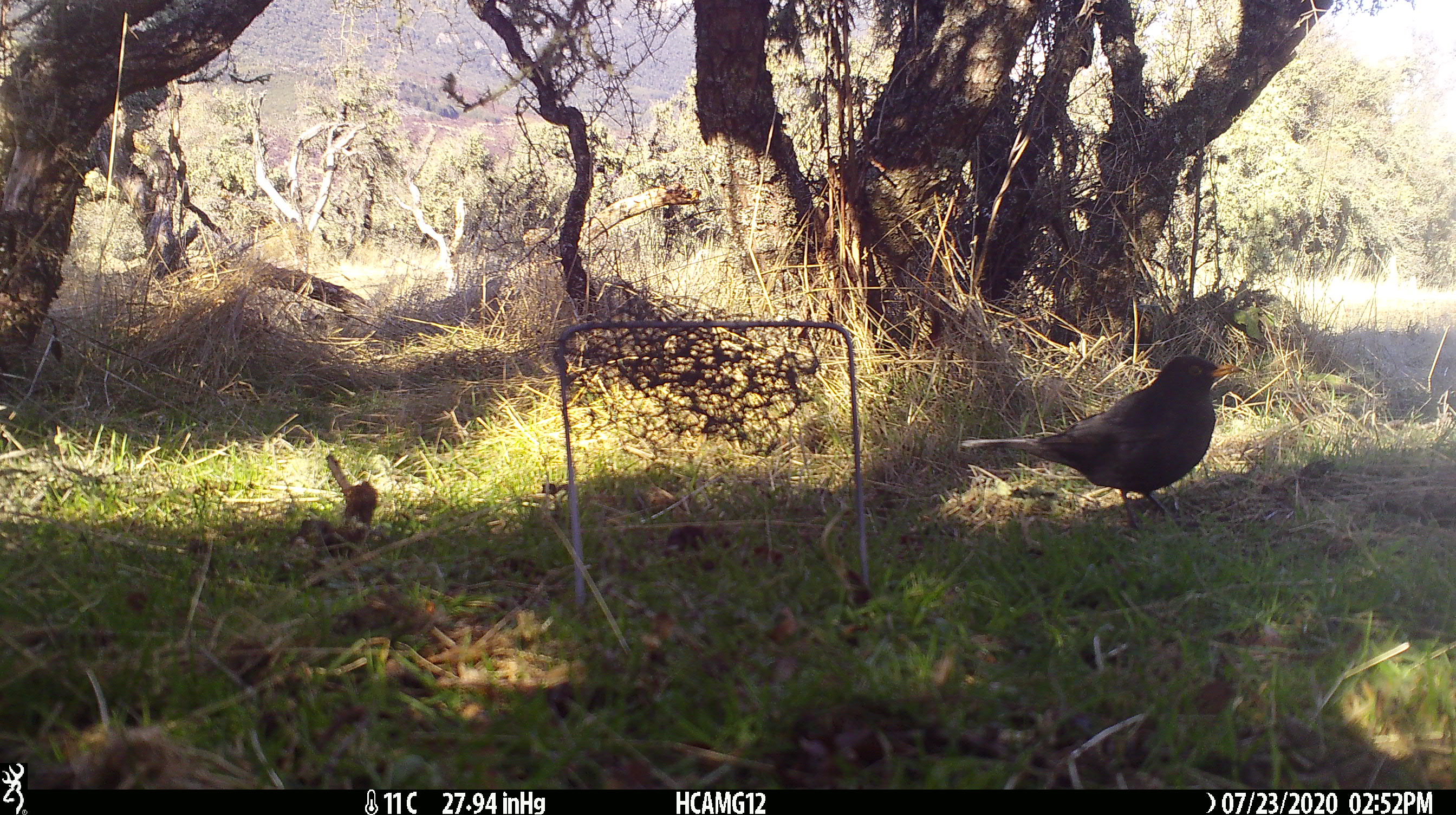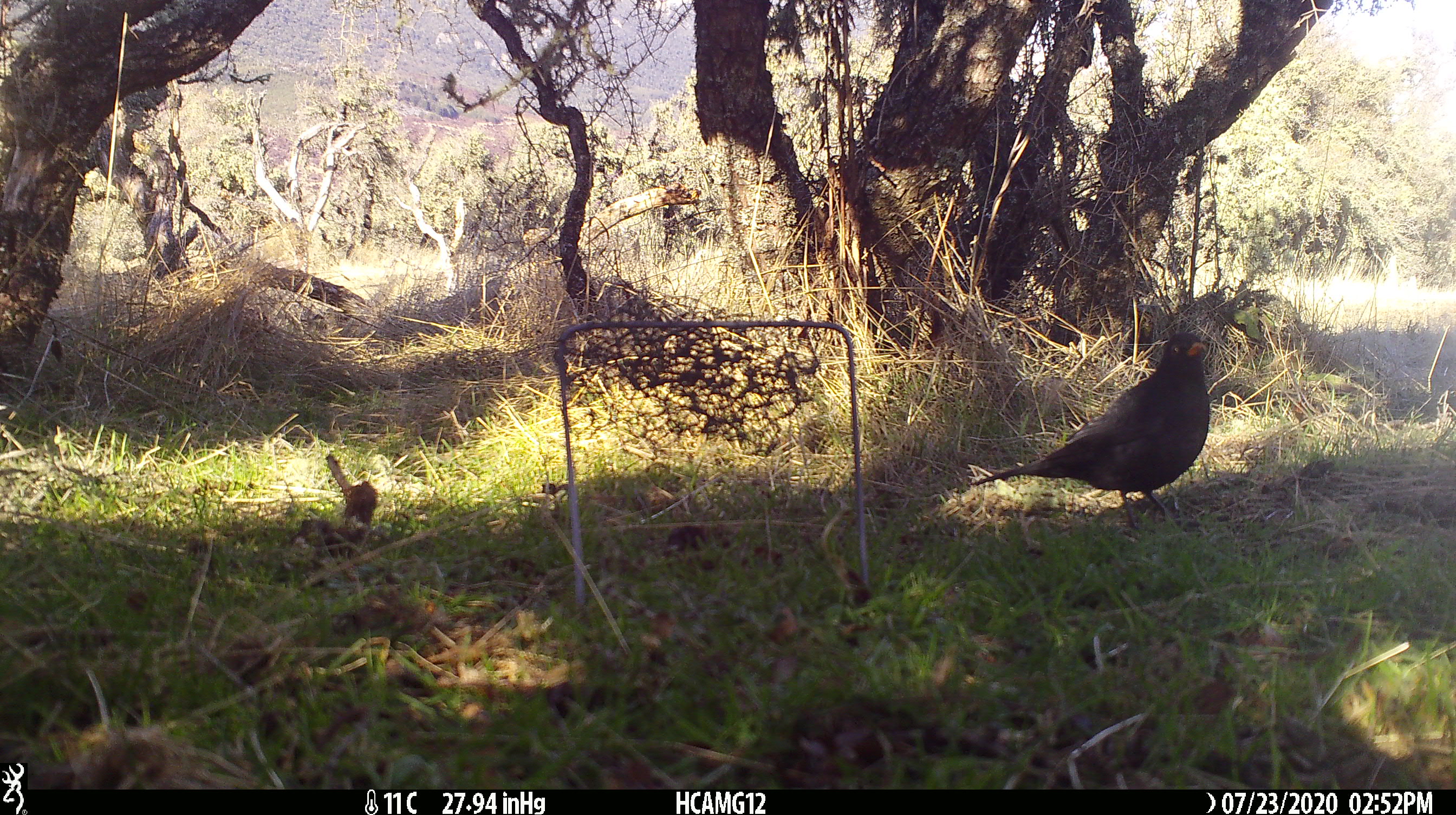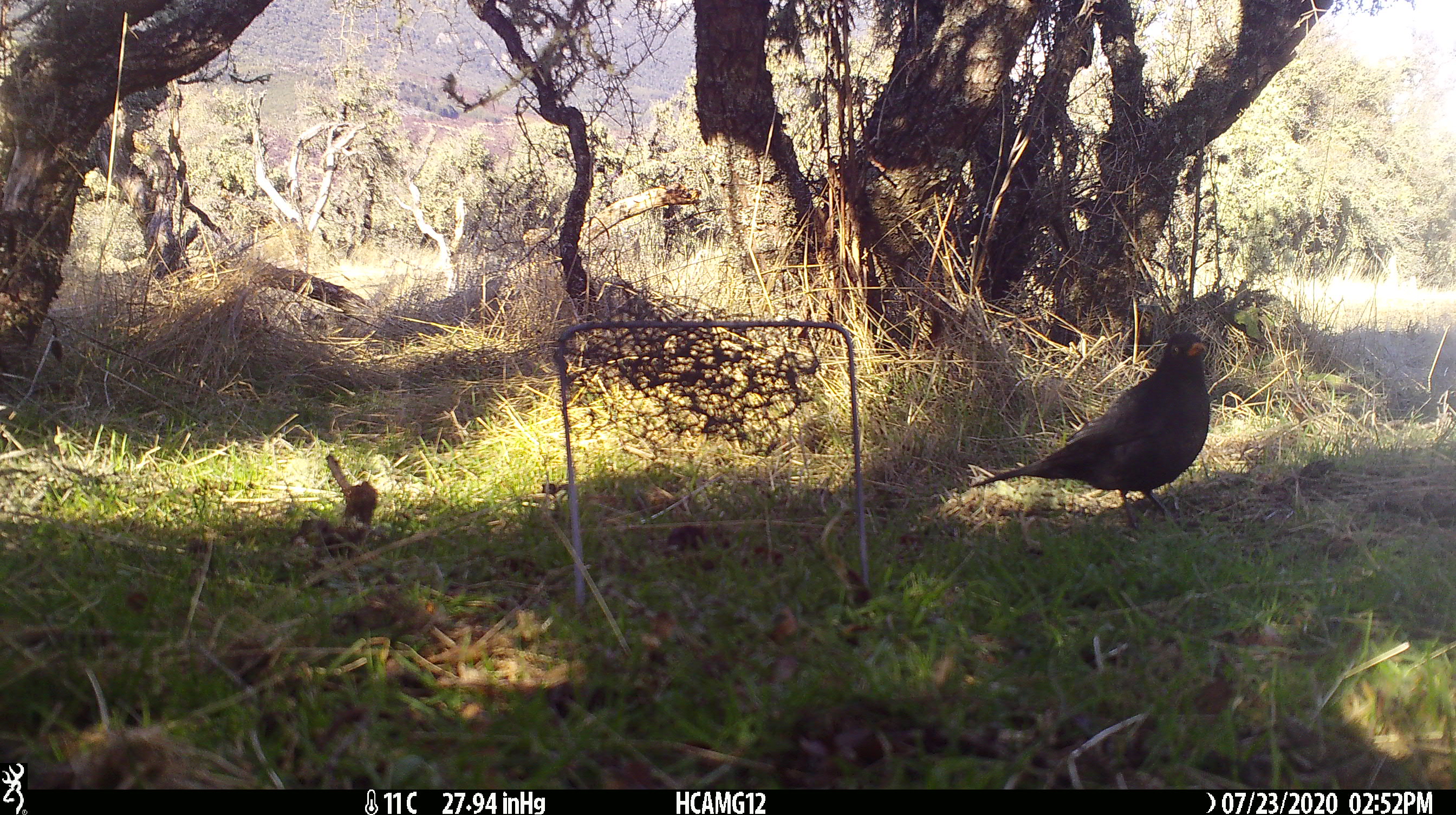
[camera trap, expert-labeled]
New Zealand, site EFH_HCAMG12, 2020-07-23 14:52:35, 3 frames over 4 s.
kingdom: Animalia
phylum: Chordata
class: Aves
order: Passeriformes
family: Turdidae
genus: Turdus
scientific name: Turdus merula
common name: eurasian blackbird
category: blackbird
Blackbird (eurasian blackbird) (Turdus merula).